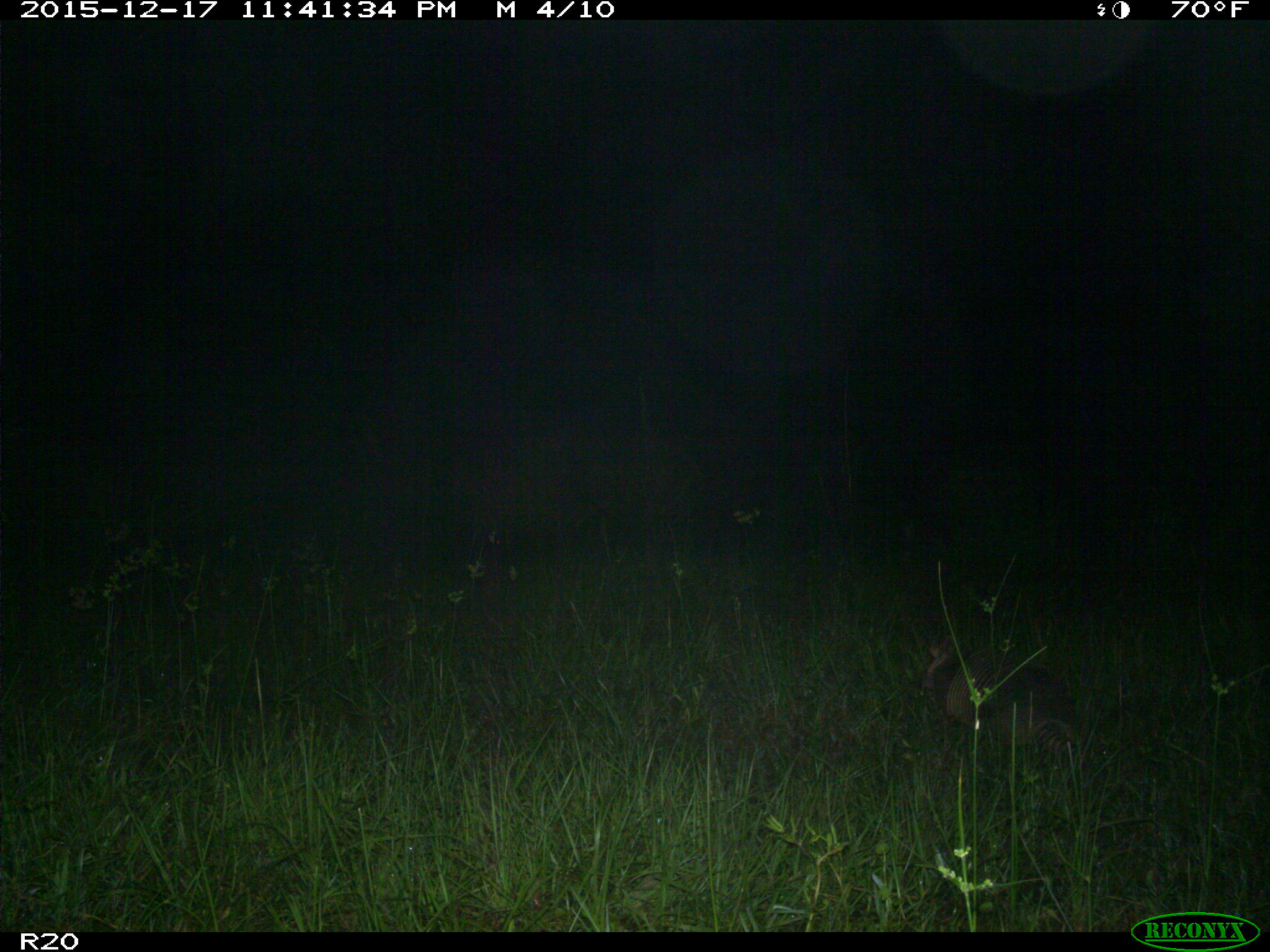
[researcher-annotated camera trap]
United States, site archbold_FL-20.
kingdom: Animalia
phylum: Chordata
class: Mammalia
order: Cingulata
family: Dasypodidae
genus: Dasypus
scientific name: Dasypus novemcinctus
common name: nine-banded armadillo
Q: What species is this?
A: Dasypus novemcinctus (nine-banded armadillo).